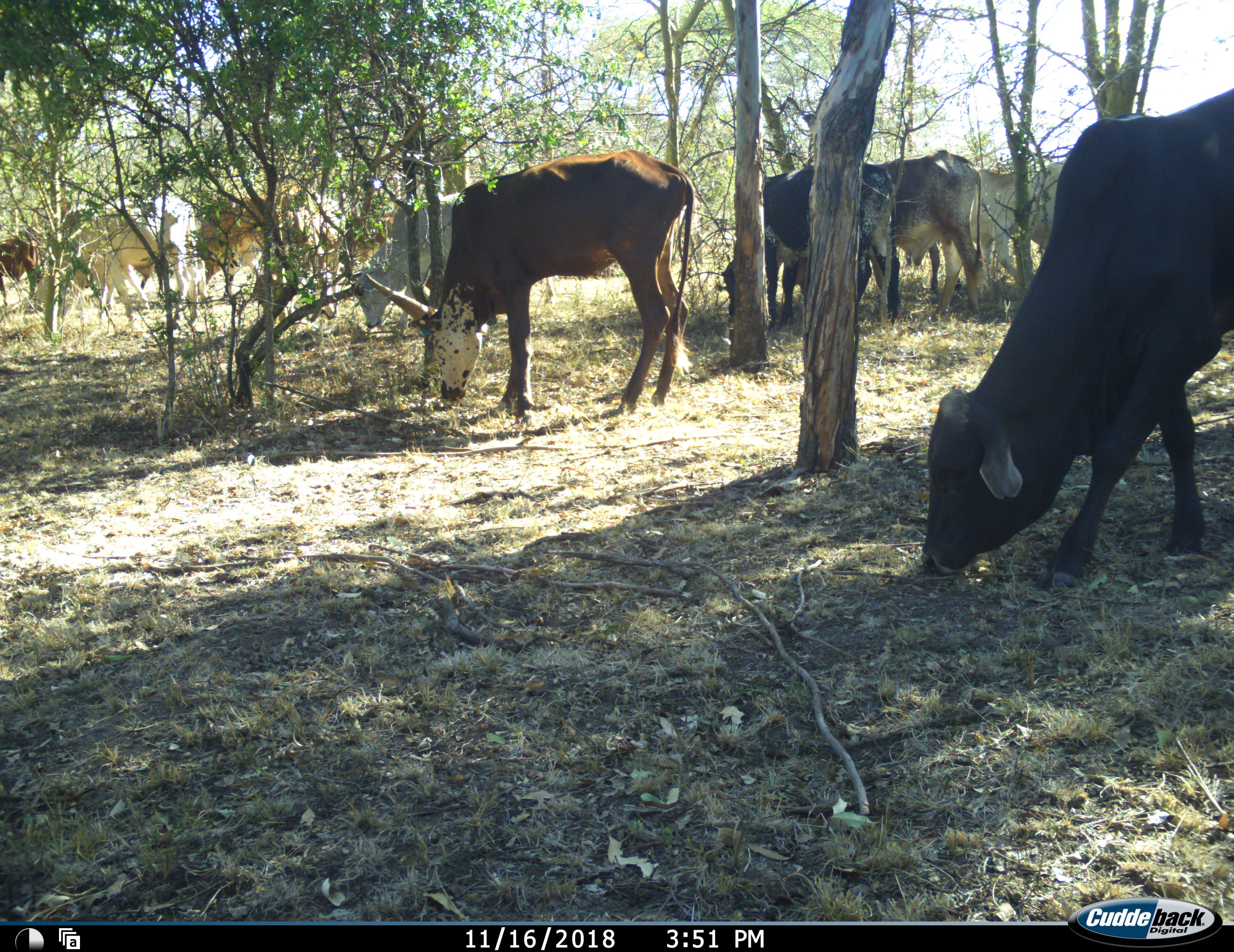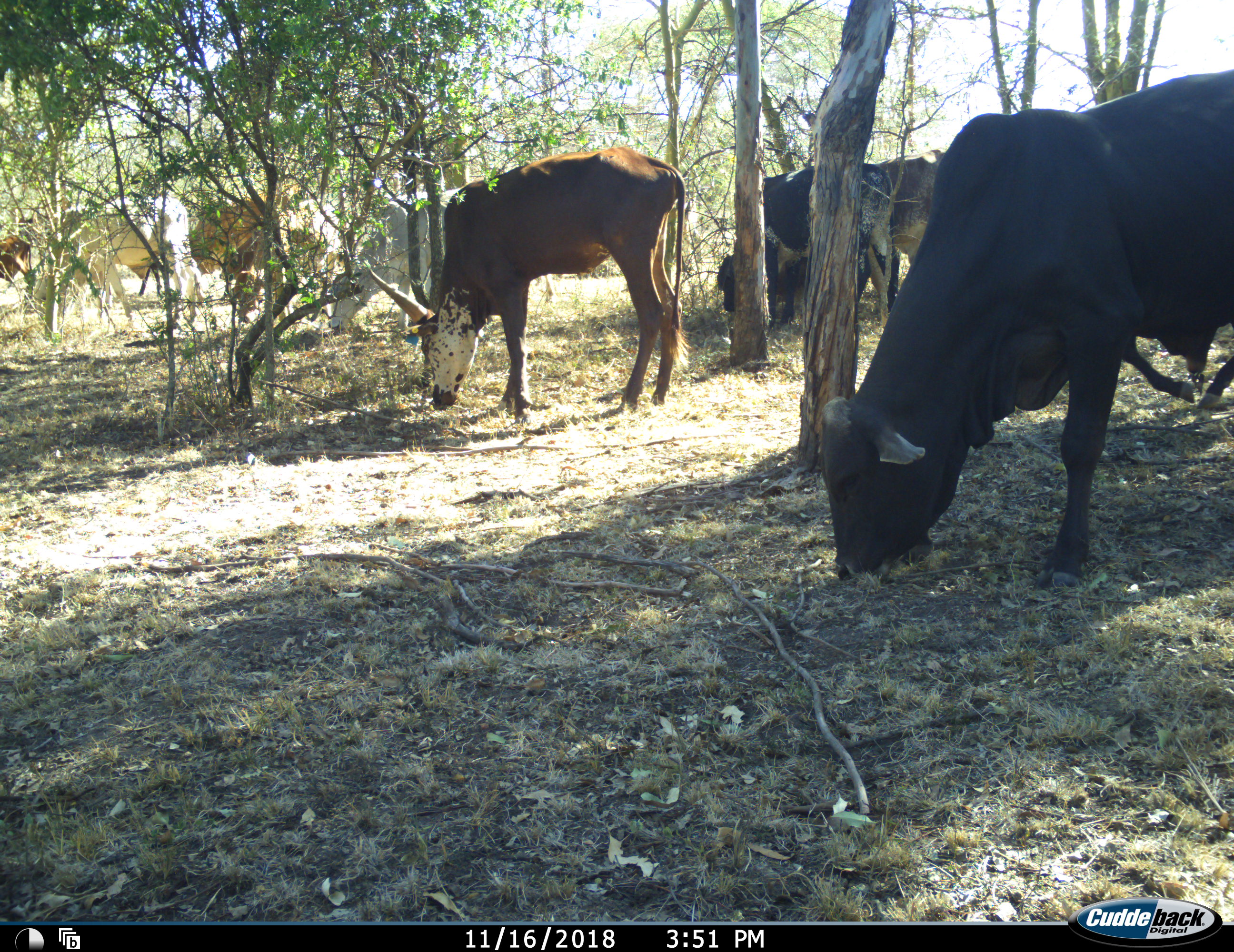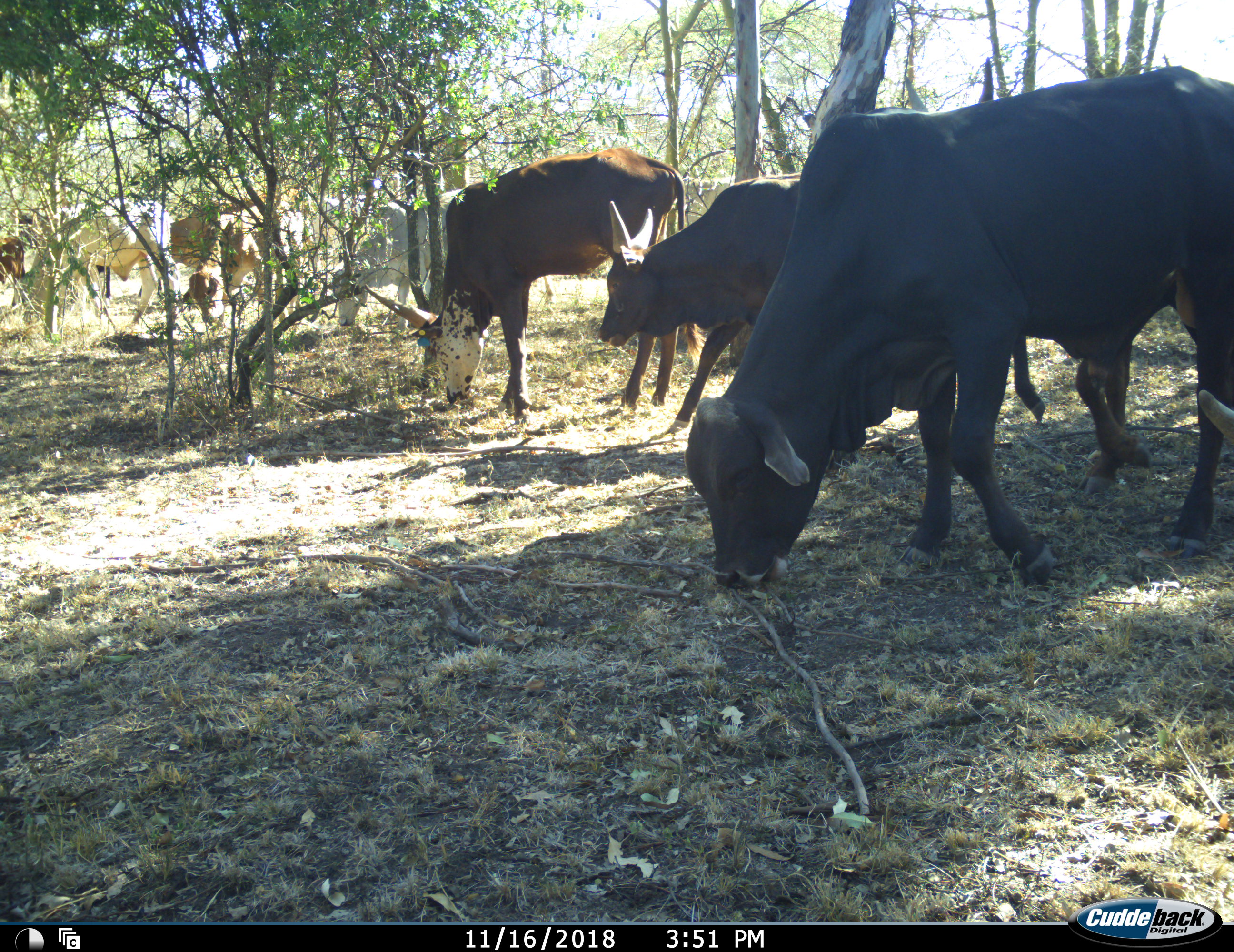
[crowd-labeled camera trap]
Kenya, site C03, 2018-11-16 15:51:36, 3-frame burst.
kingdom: Animalia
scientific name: Animalia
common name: animal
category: domesticanimal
Domesticanimal (animal) (Animalia), count 10. Behavior (volunteer vote fractions): standing 22%, resting 0%, moving 56%, interacting 11%. Young present (vote fraction): 0%. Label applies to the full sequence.